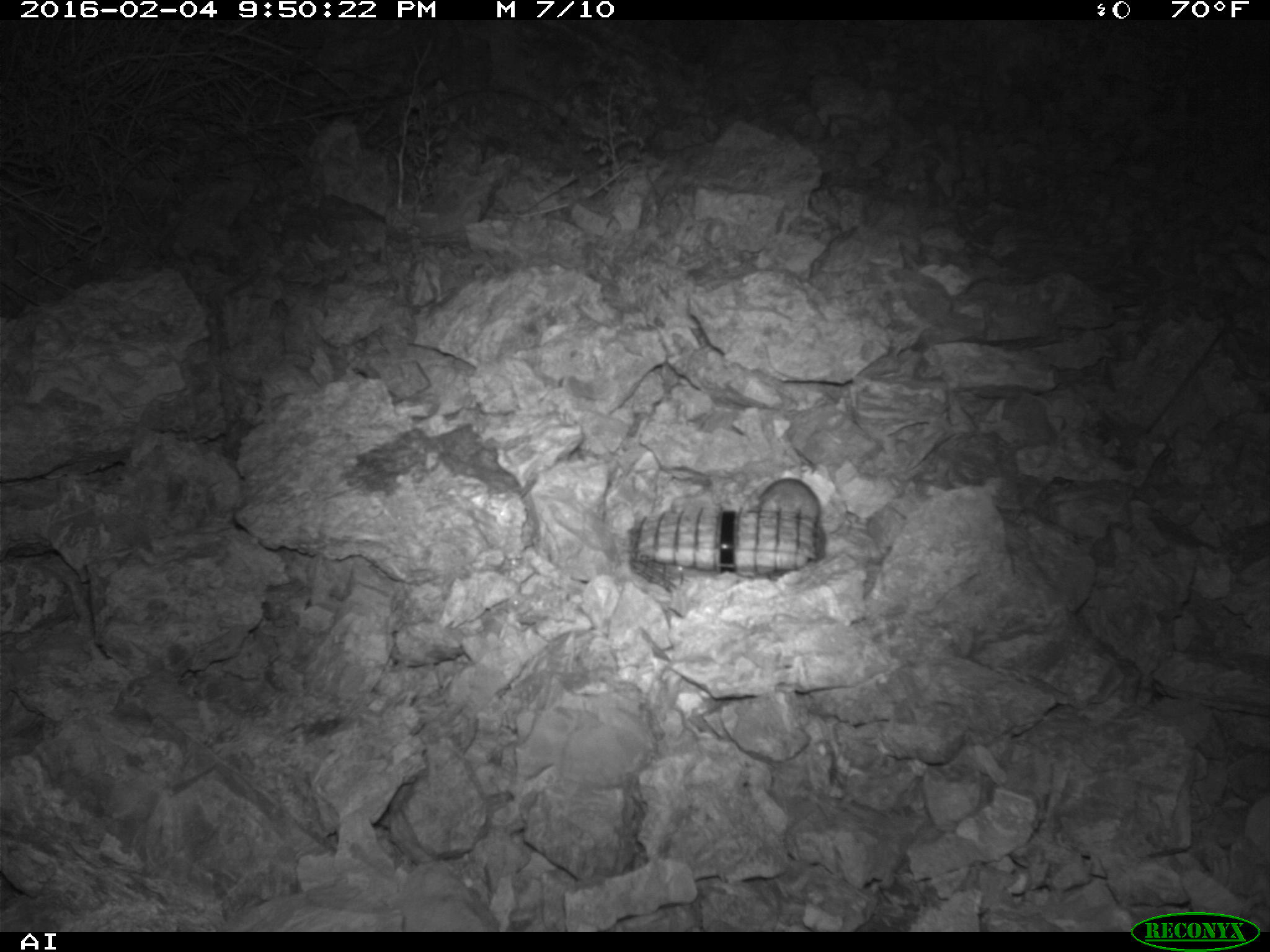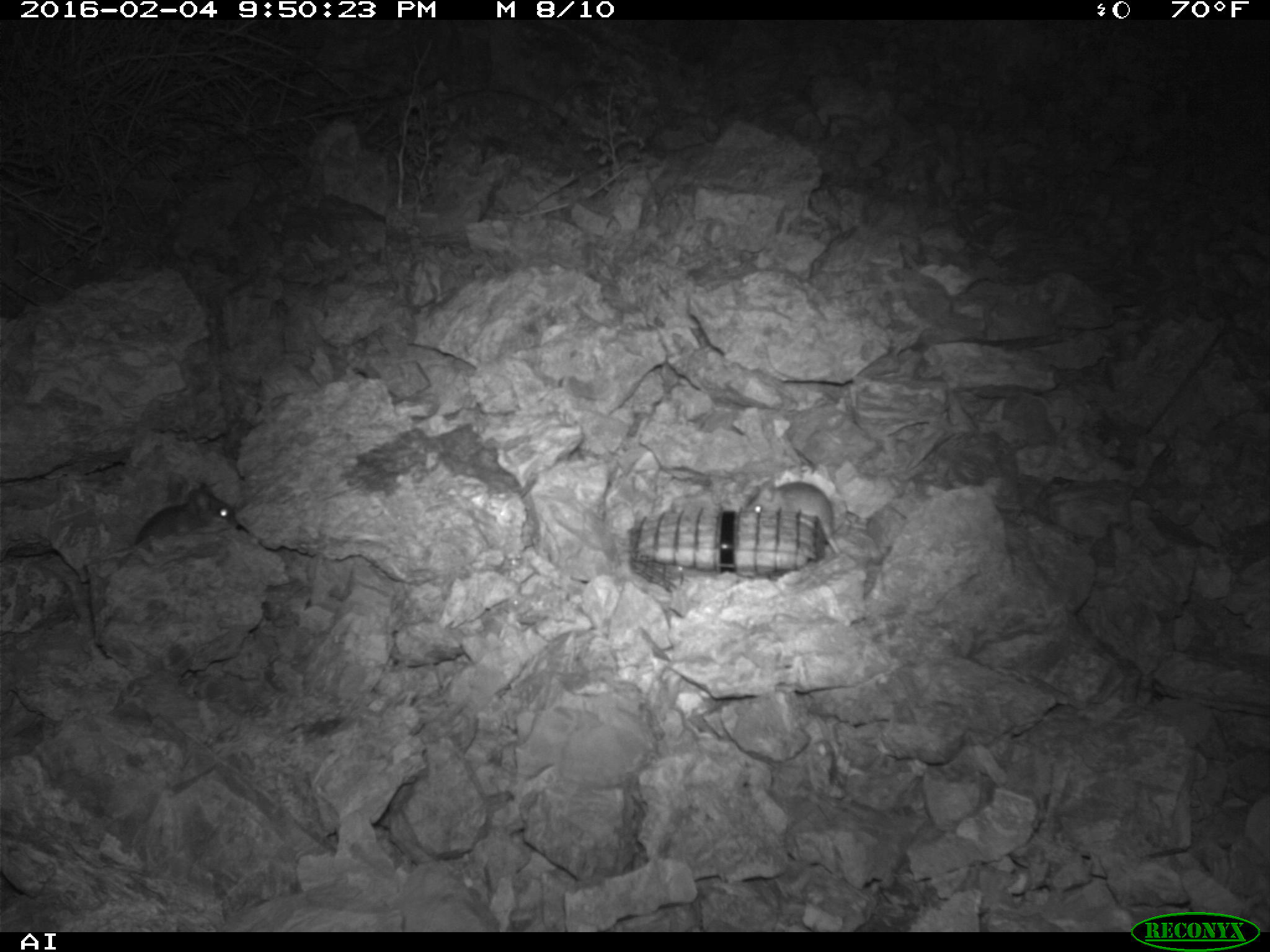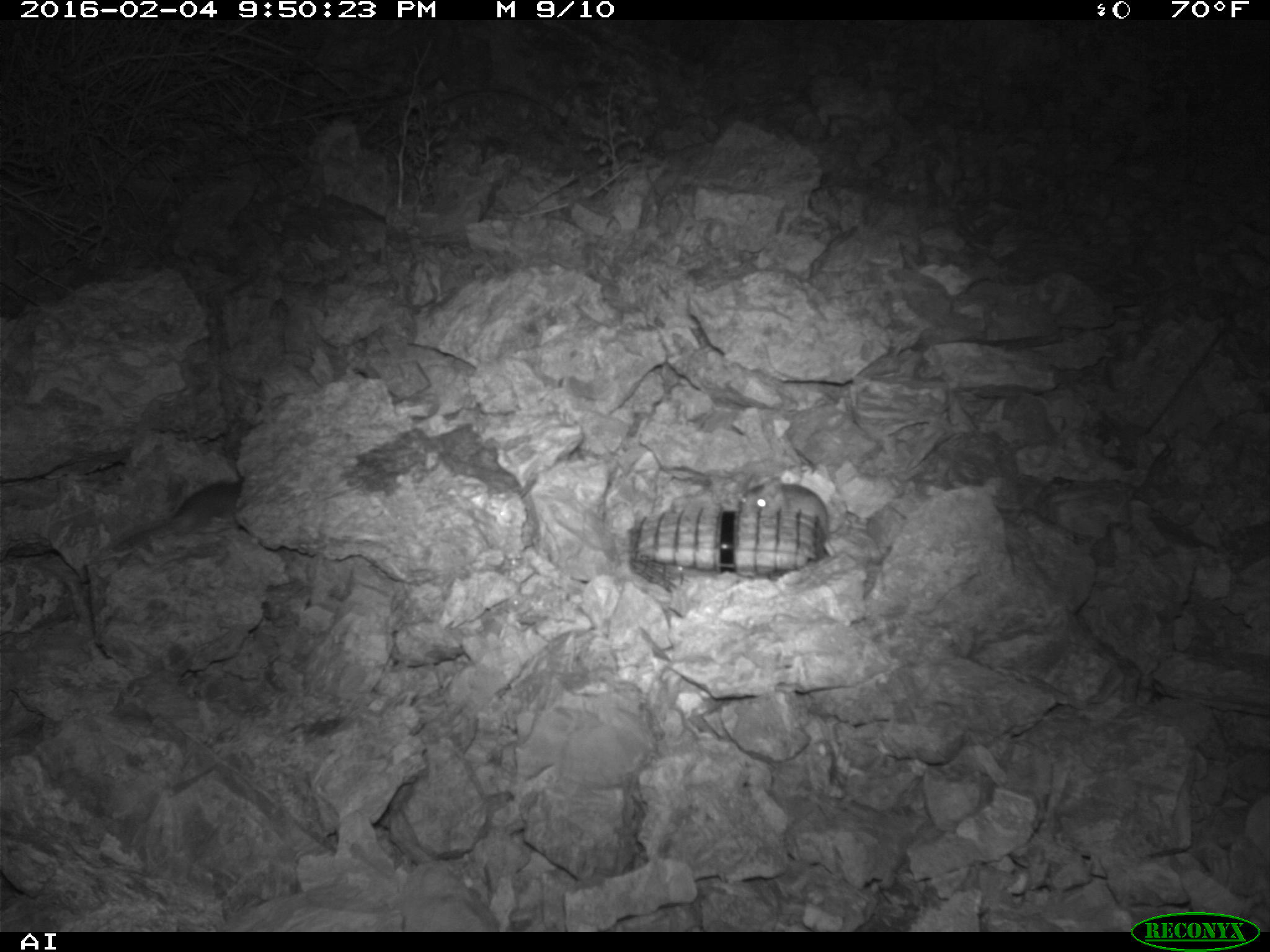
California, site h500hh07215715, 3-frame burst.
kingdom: Animalia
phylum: Chordata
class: Mammalia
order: Rodentia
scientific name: Rodentia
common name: rodent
Rodent (Rodentia).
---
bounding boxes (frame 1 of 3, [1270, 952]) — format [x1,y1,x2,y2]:
rodent: [760,477,819,521]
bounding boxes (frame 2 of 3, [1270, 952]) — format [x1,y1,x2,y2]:
rodent: [742,478,842,558]; [130,483,234,553]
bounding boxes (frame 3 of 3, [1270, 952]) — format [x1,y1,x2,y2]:
rodent: [736,476,835,555]